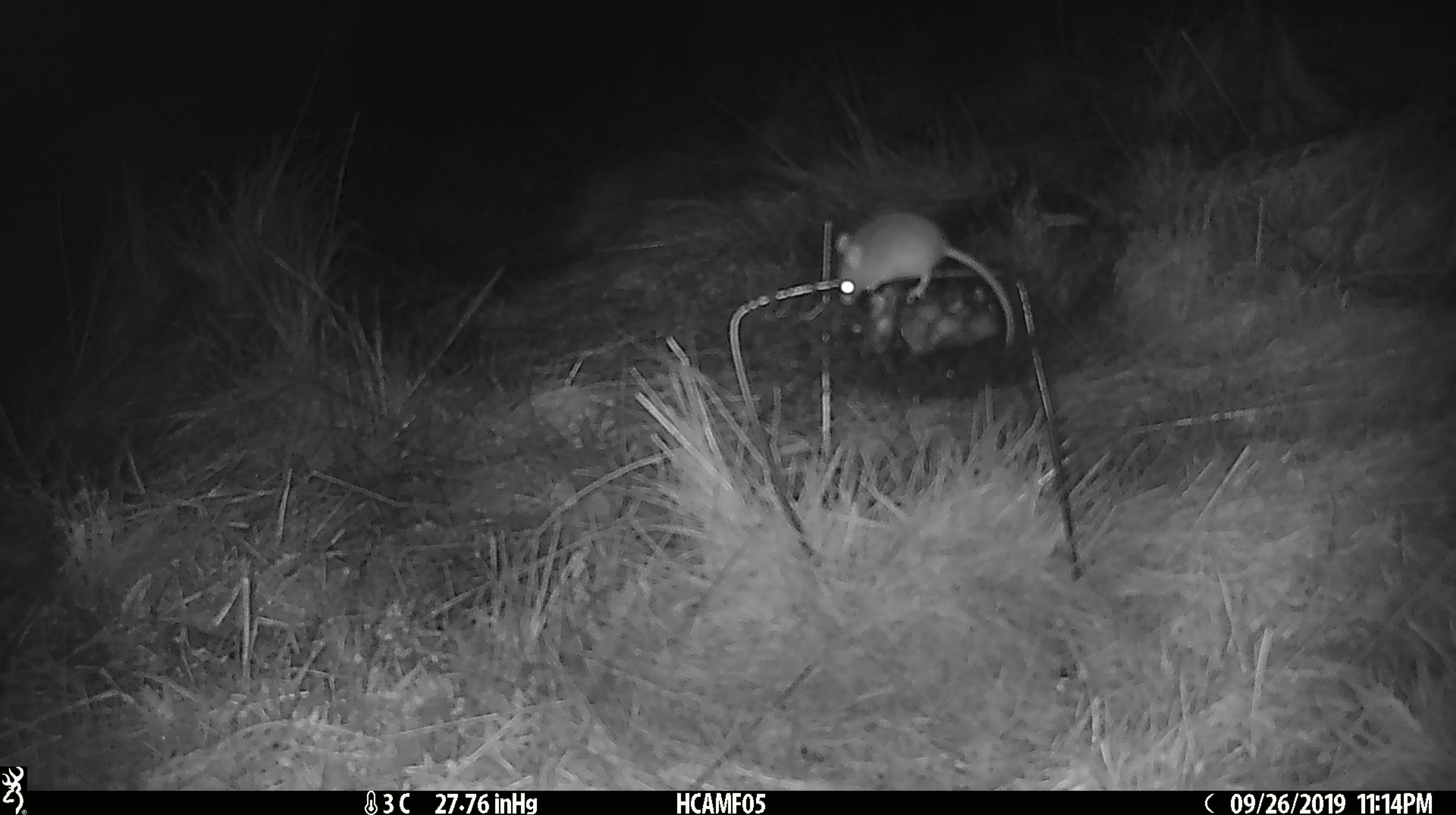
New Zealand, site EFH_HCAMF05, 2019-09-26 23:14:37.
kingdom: Animalia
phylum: Chordata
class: Mammalia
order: Rodentia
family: Muridae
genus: Mus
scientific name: Mus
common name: mouse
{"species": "mouse (Mus)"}